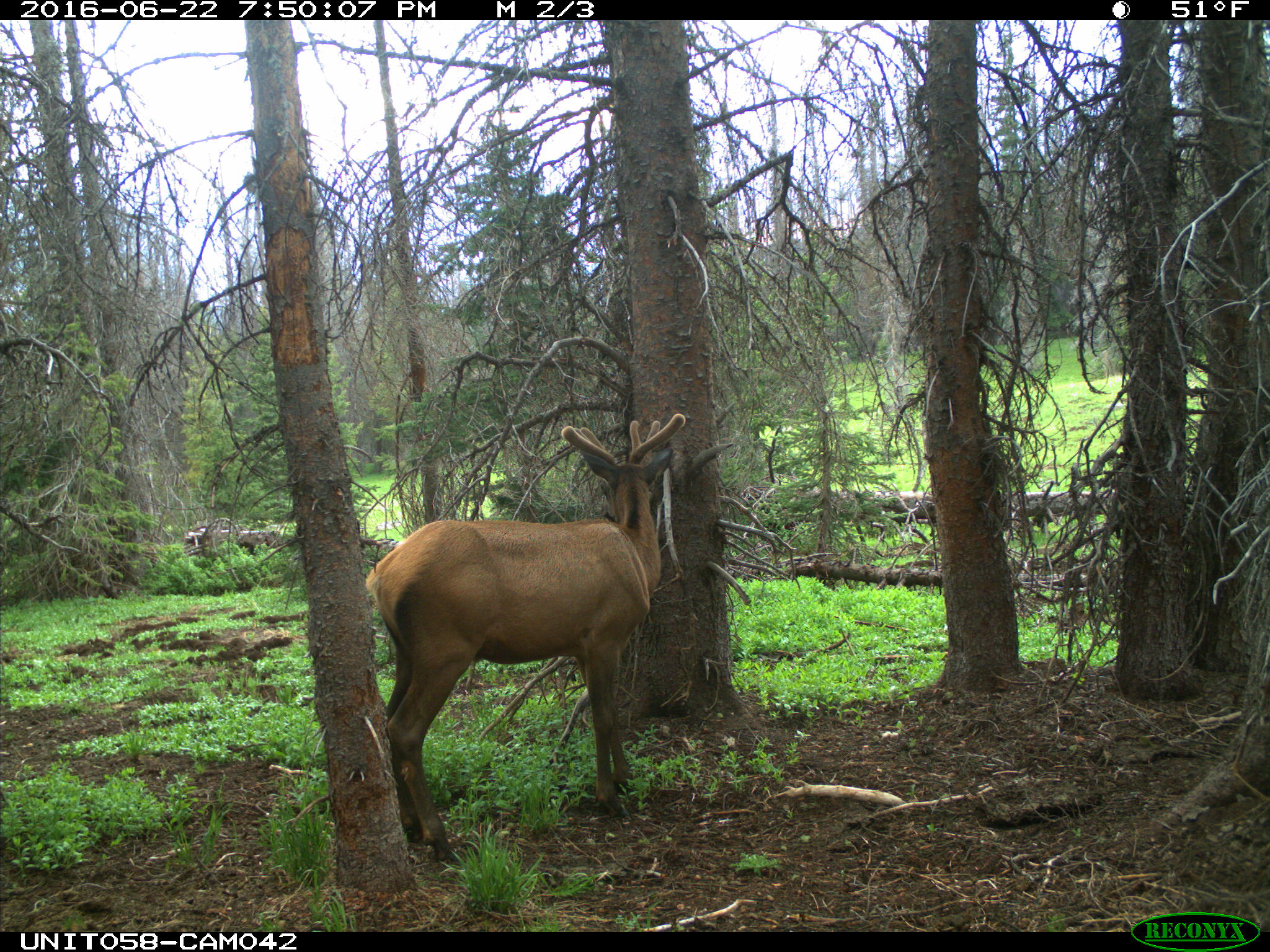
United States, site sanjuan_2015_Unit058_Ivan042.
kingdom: Animalia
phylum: Chordata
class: Mammalia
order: Artiodactyla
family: Cervidae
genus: Cervus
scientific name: Cervus elaphus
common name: red deer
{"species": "Cervus elaphus (red deer)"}